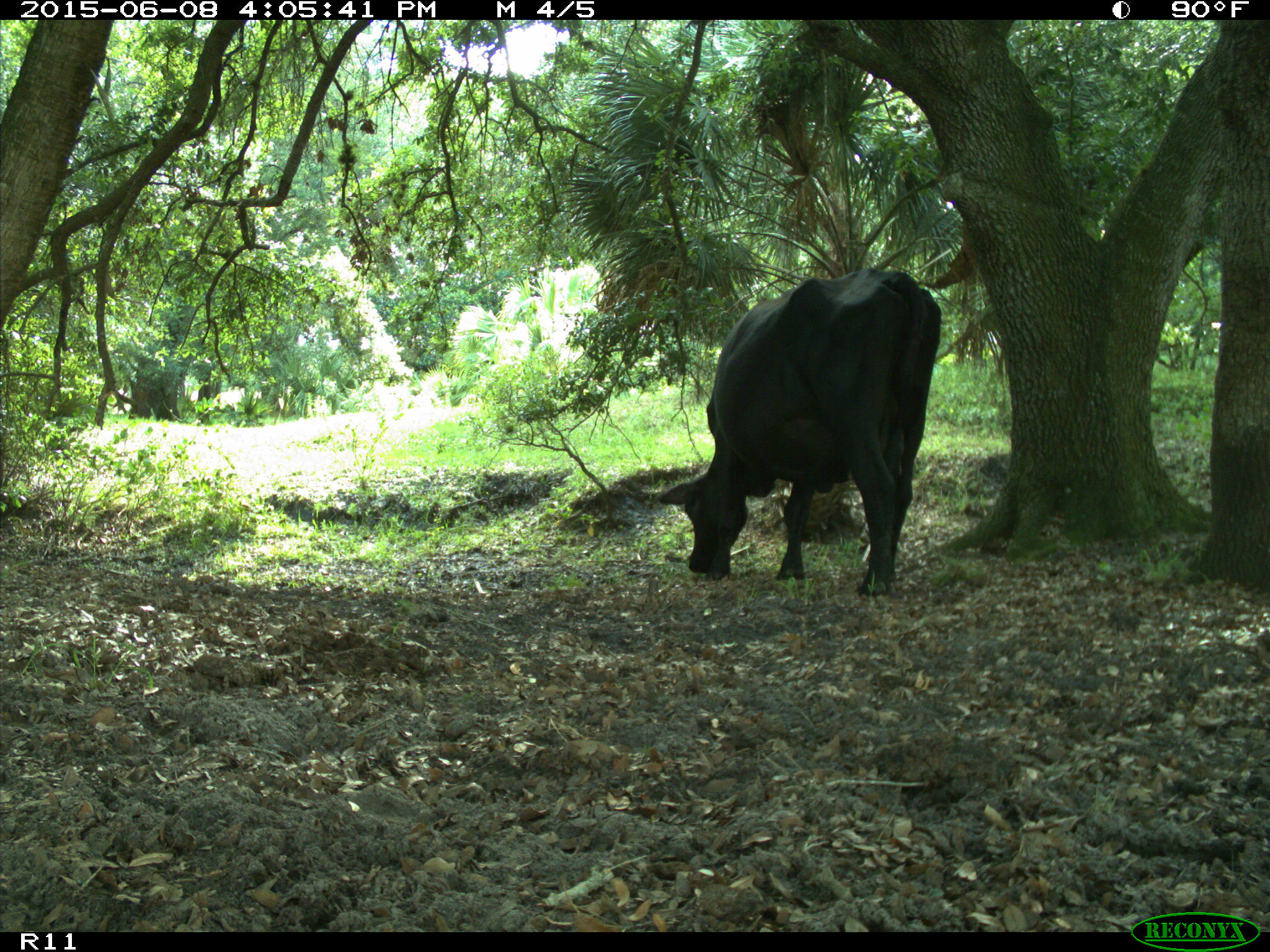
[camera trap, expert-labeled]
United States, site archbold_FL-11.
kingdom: Animalia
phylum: Chordata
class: Mammalia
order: Artiodactyla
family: Bovidae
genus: Bos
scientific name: Bos taurus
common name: domestic cow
Bos taurus (domestic cow).